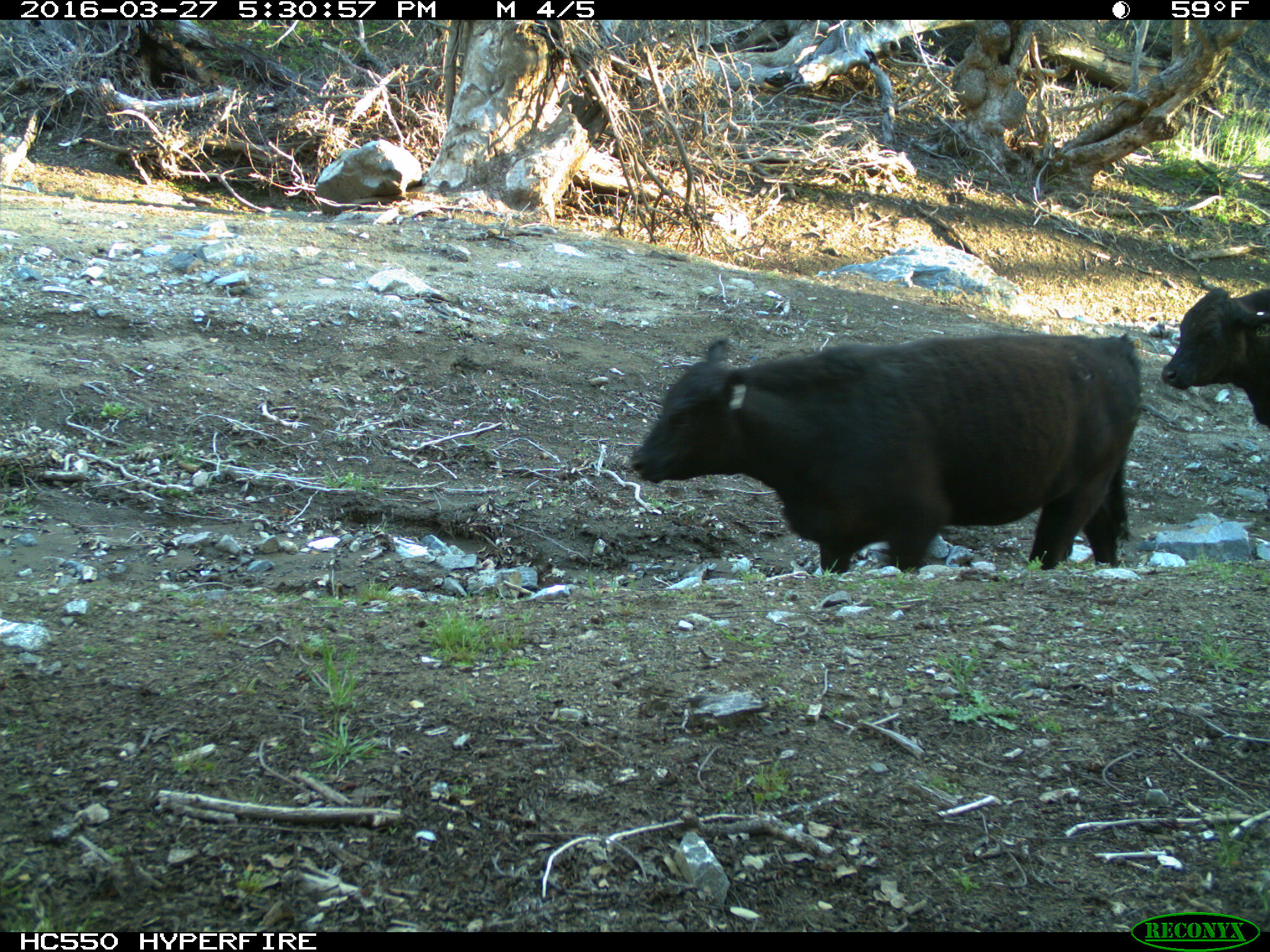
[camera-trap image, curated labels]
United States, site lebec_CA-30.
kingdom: Animalia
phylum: Chordata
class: Mammalia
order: Artiodactyla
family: Bovidae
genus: Bos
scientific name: Bos taurus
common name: domestic cow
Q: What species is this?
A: Bos taurus (domestic cow).